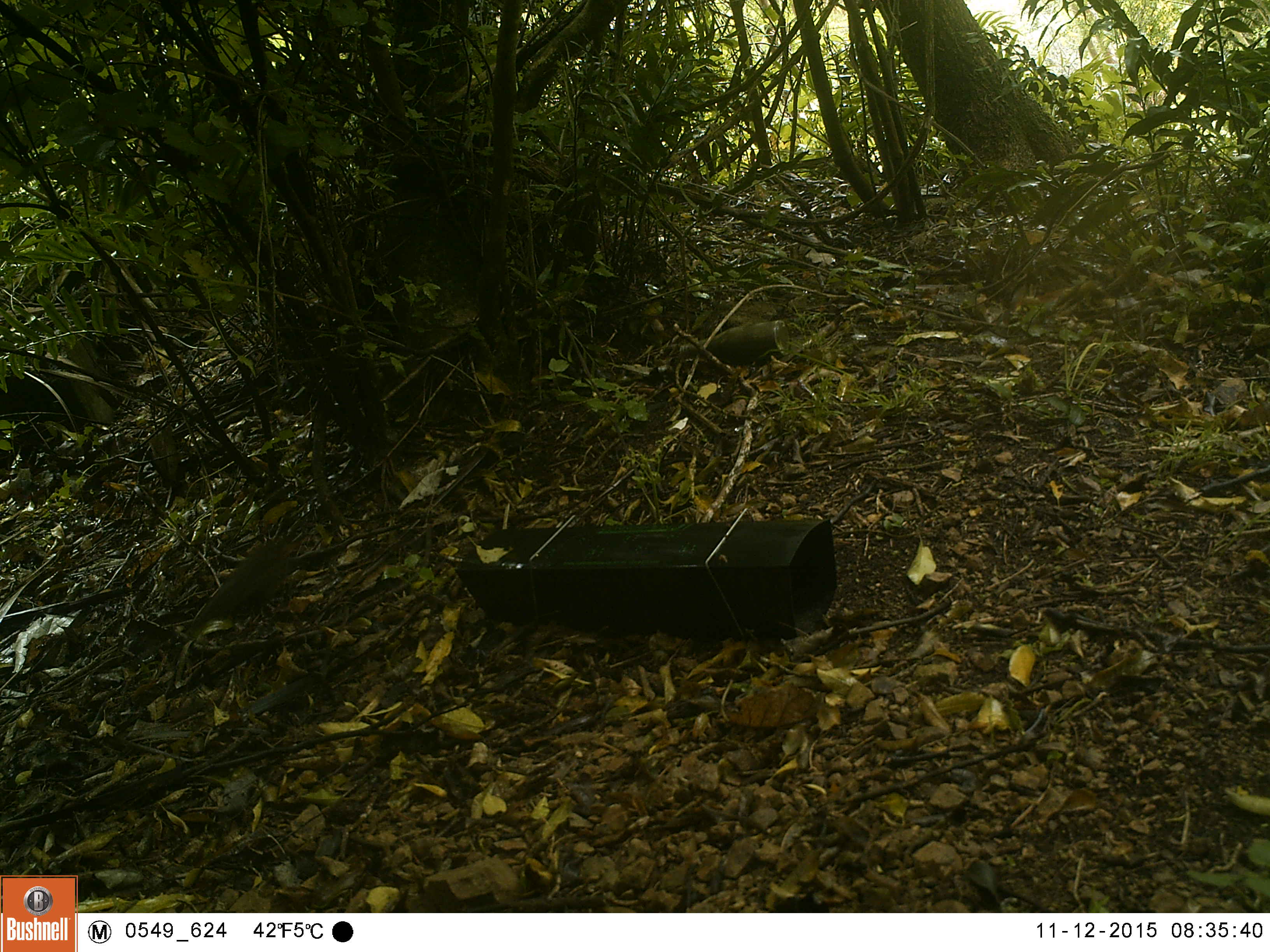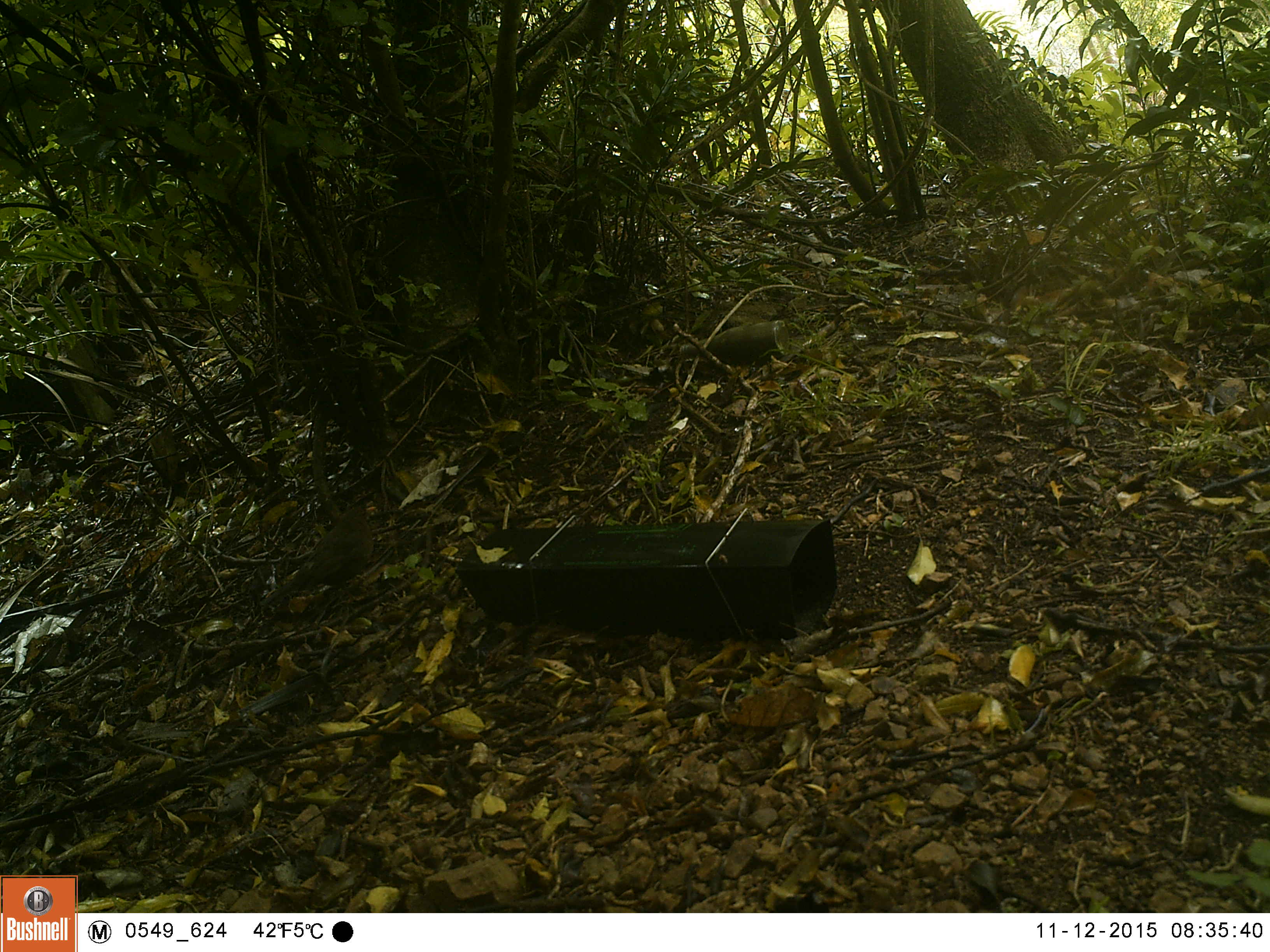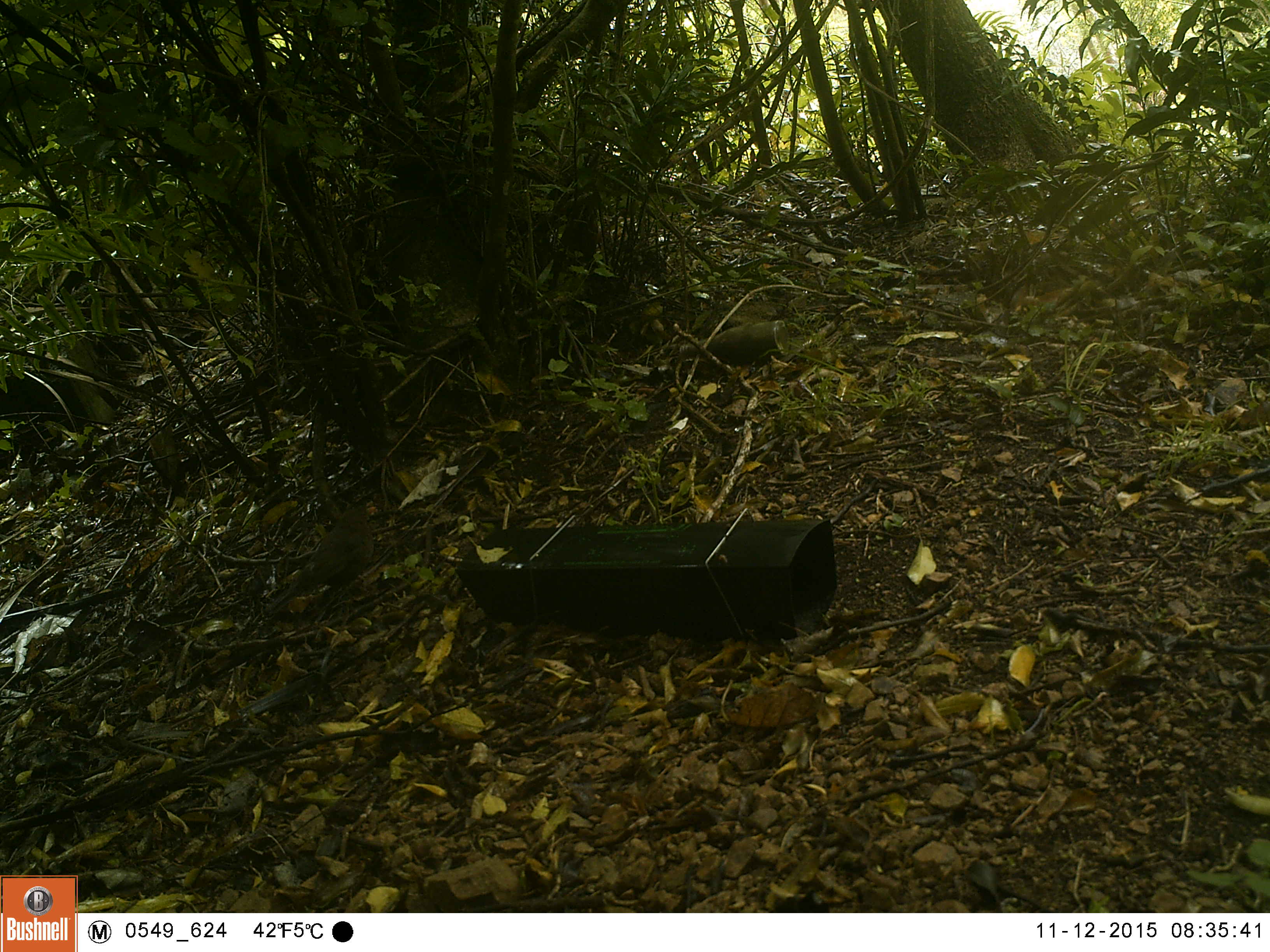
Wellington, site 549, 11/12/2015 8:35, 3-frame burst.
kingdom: Animalia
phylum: Chordata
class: Aves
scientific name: Aves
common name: bird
Bird (Aves).